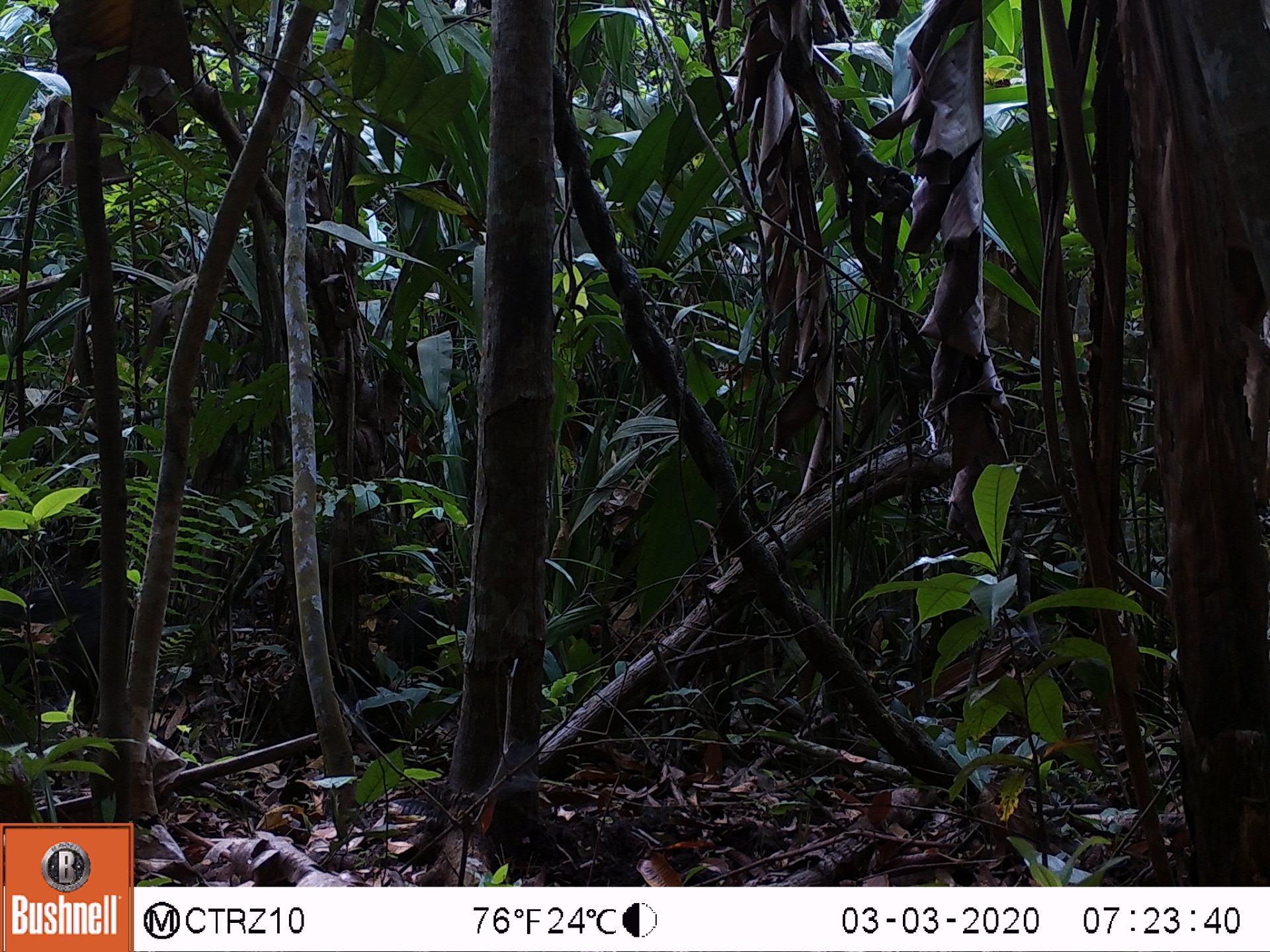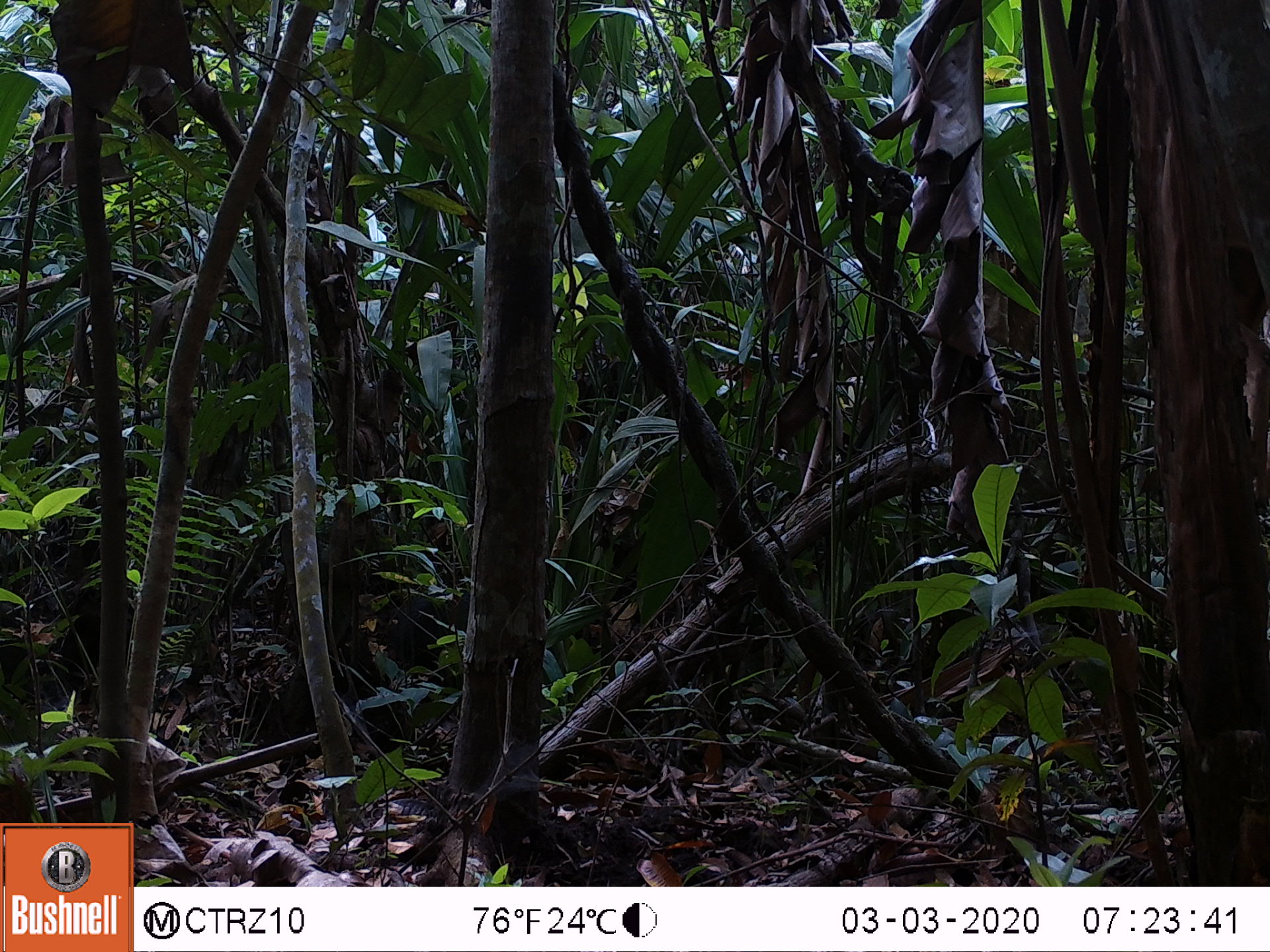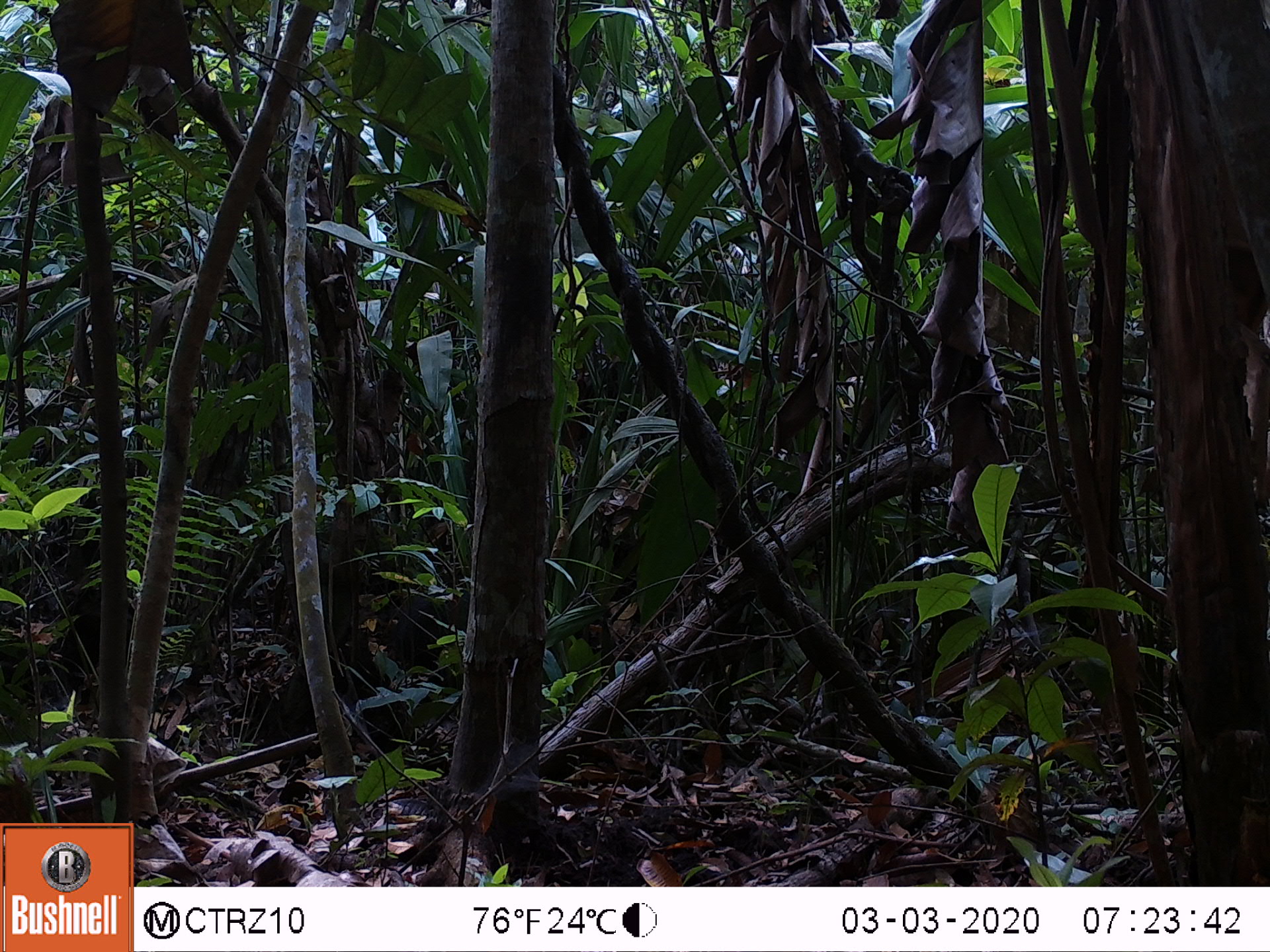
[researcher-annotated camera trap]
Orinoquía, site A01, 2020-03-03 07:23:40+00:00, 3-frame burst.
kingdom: Animalia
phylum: Chordata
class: Mammalia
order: Artiodactyla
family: Tayassuidae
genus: Pecari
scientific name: Pecari tajacu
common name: collared peccary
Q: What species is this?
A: Collared peccary (Pecari tajacu).